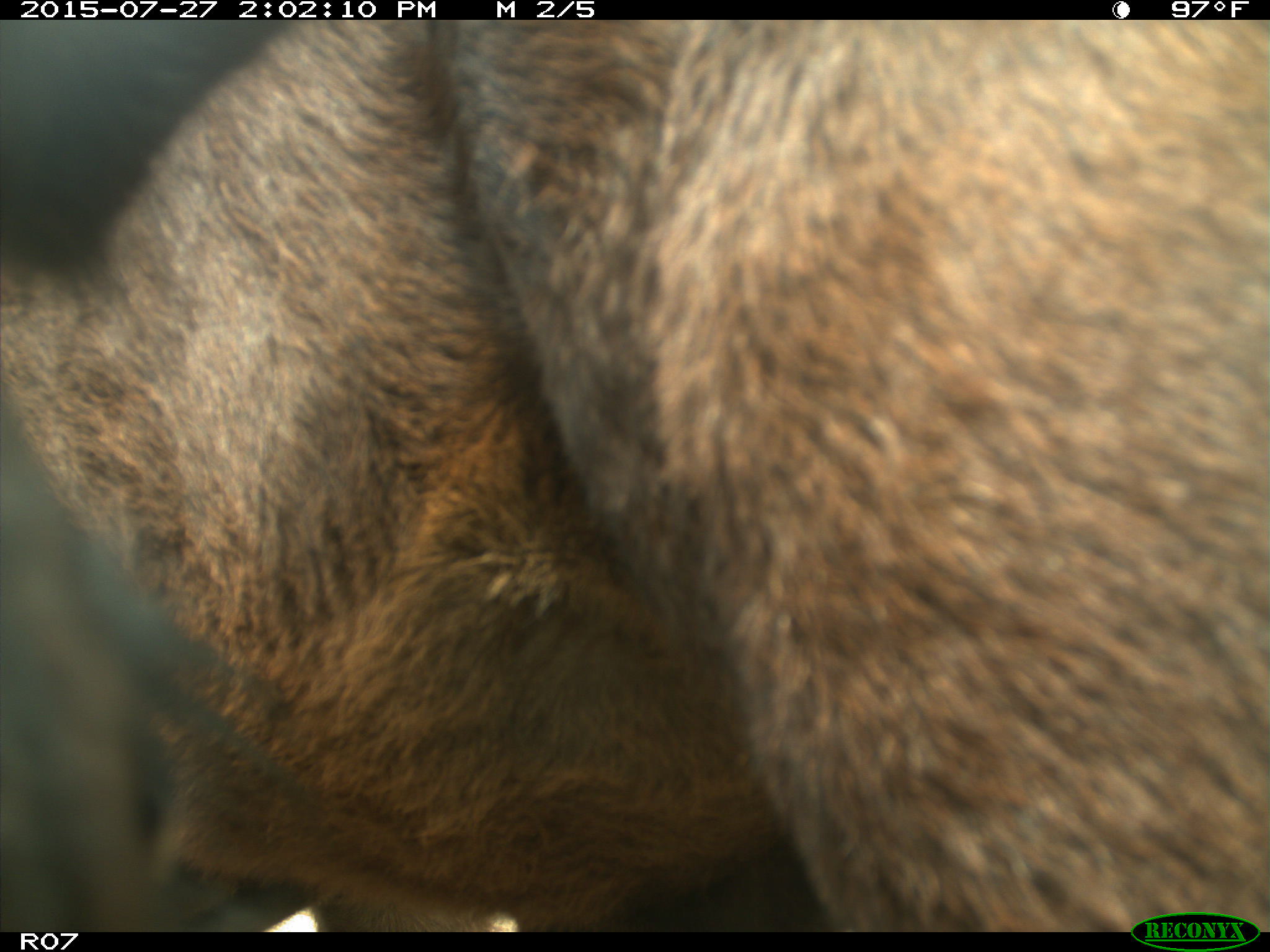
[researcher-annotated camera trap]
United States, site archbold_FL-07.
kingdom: Animalia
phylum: Chordata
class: Mammalia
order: Artiodactyla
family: Bovidae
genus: Bos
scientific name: Bos taurus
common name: domestic cow